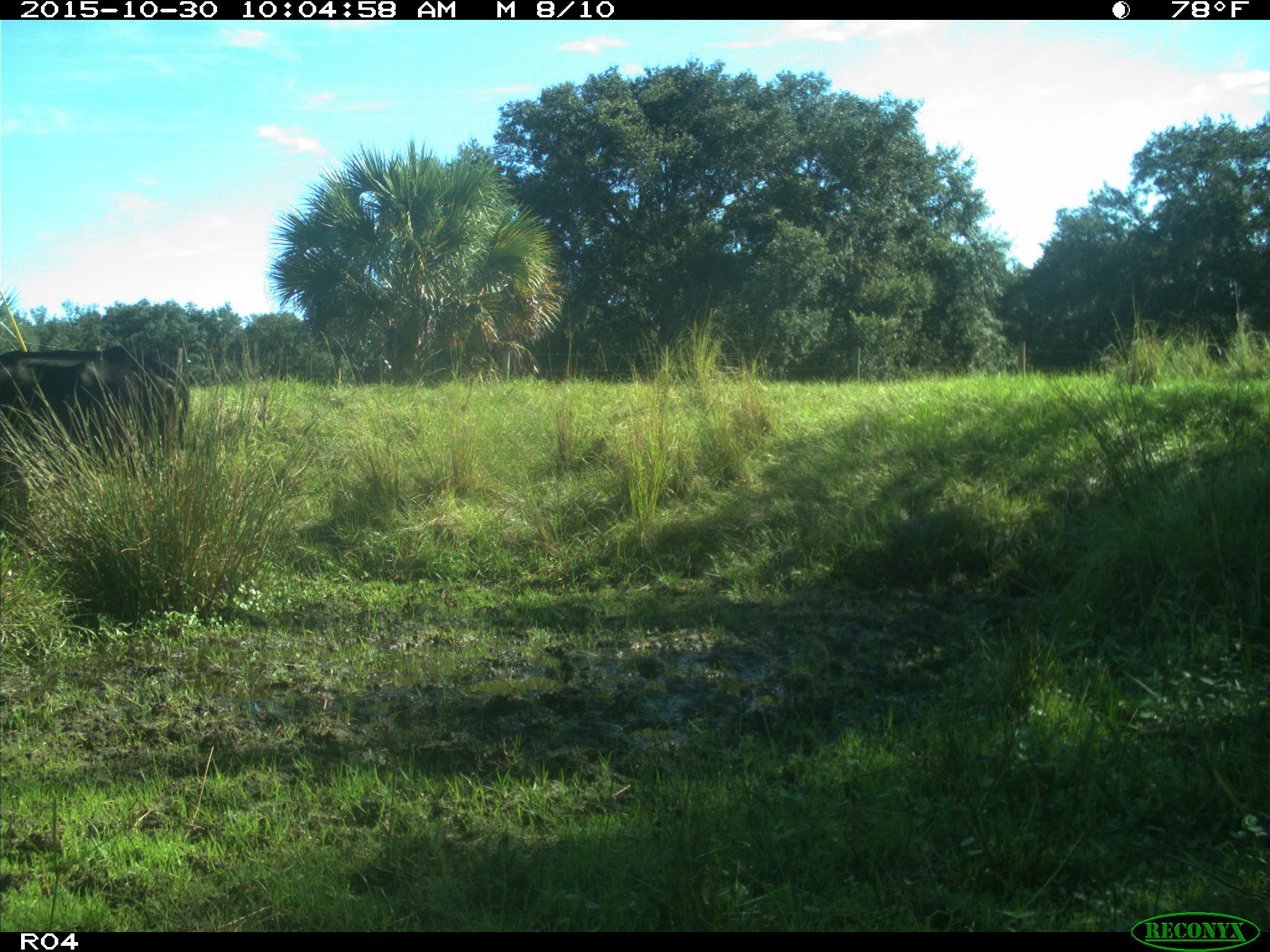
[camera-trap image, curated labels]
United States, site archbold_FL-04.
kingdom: Animalia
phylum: Chordata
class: Mammalia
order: Artiodactyla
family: Bovidae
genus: Bos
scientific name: Bos taurus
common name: domestic cow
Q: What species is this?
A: Bos taurus (domestic cow).